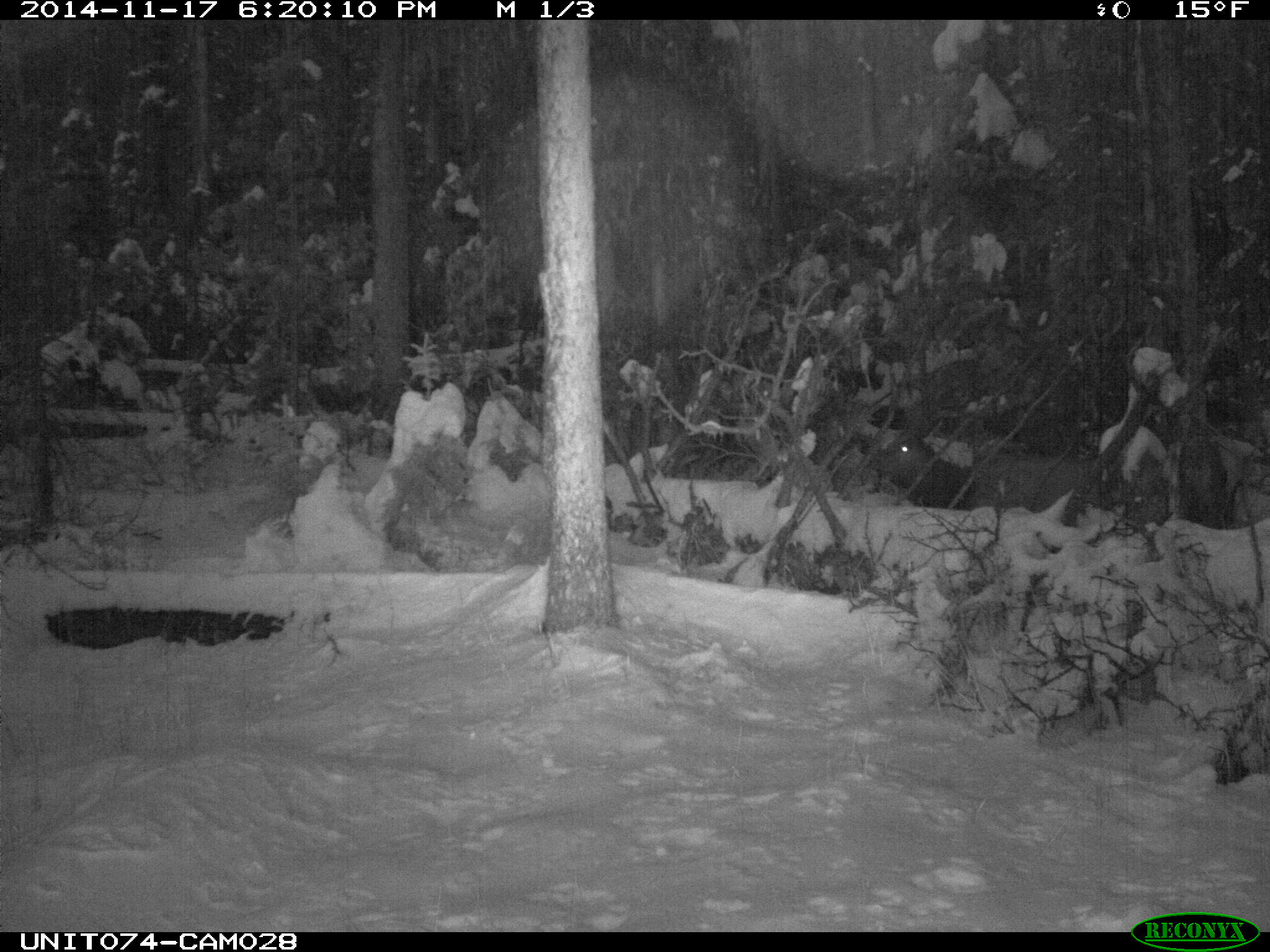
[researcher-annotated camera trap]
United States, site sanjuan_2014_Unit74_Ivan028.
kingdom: Animalia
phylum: Chordata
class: Mammalia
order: Artiodactyla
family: Cervidae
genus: Cervus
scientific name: Cervus elaphus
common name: red deer